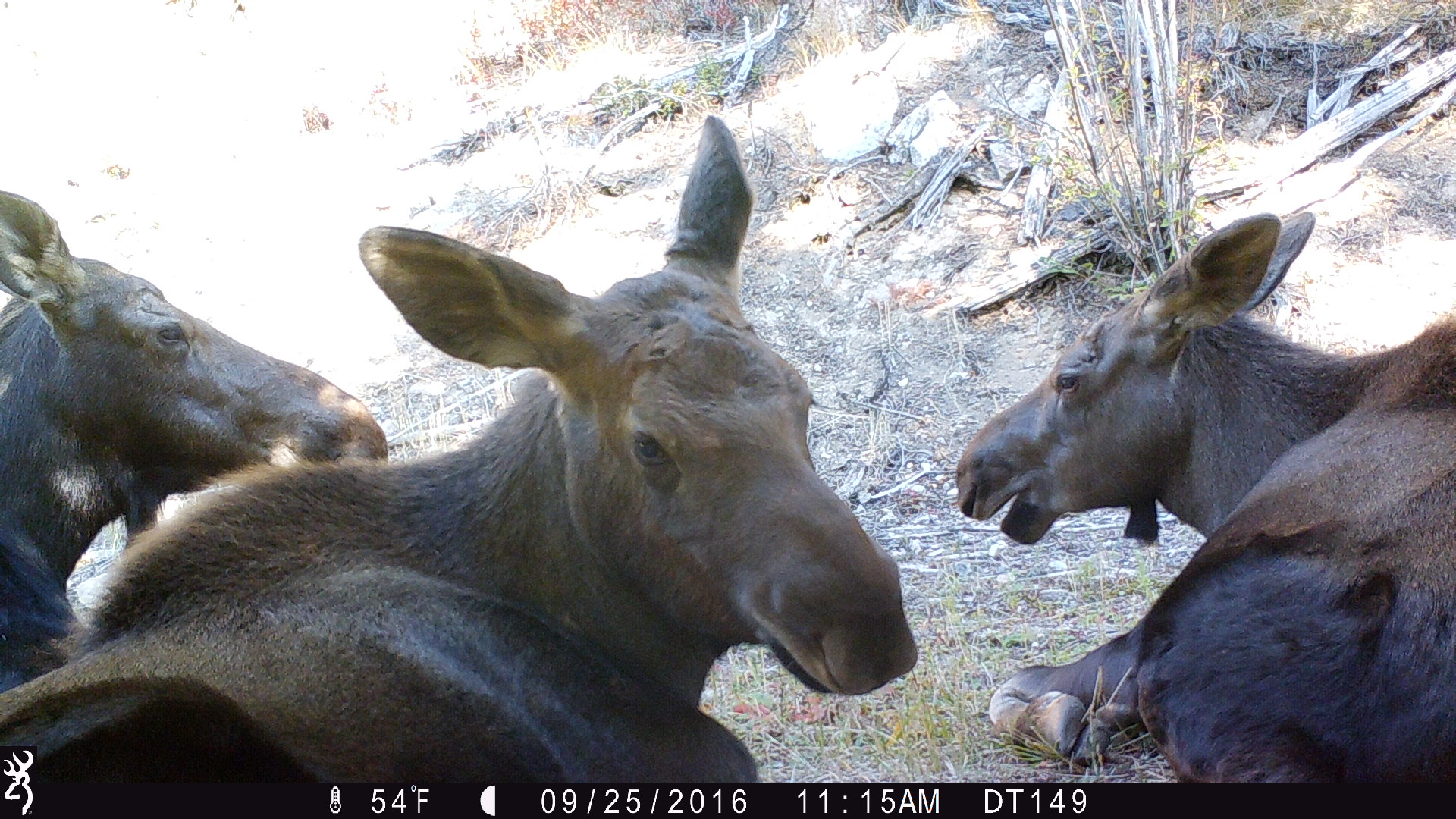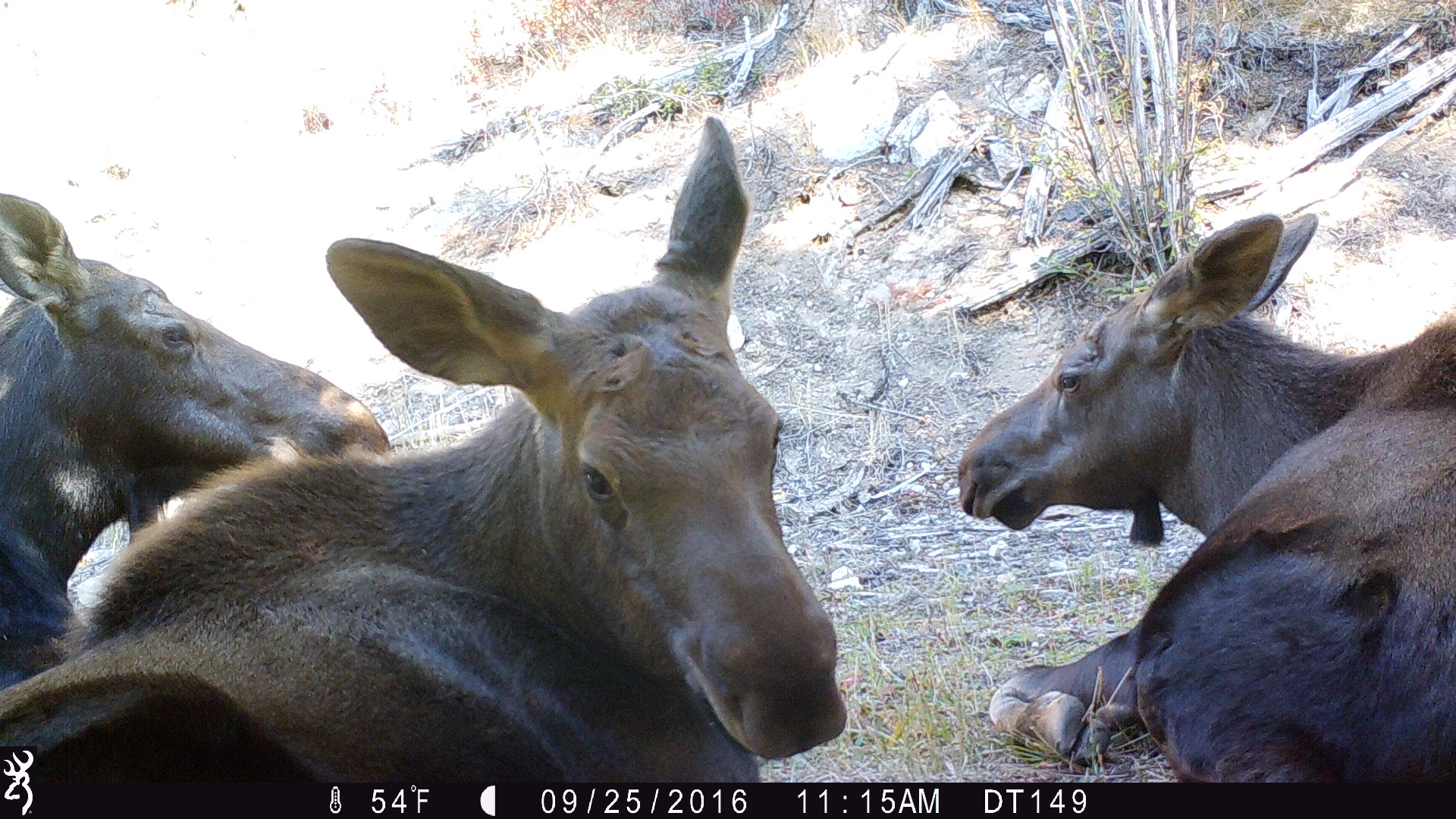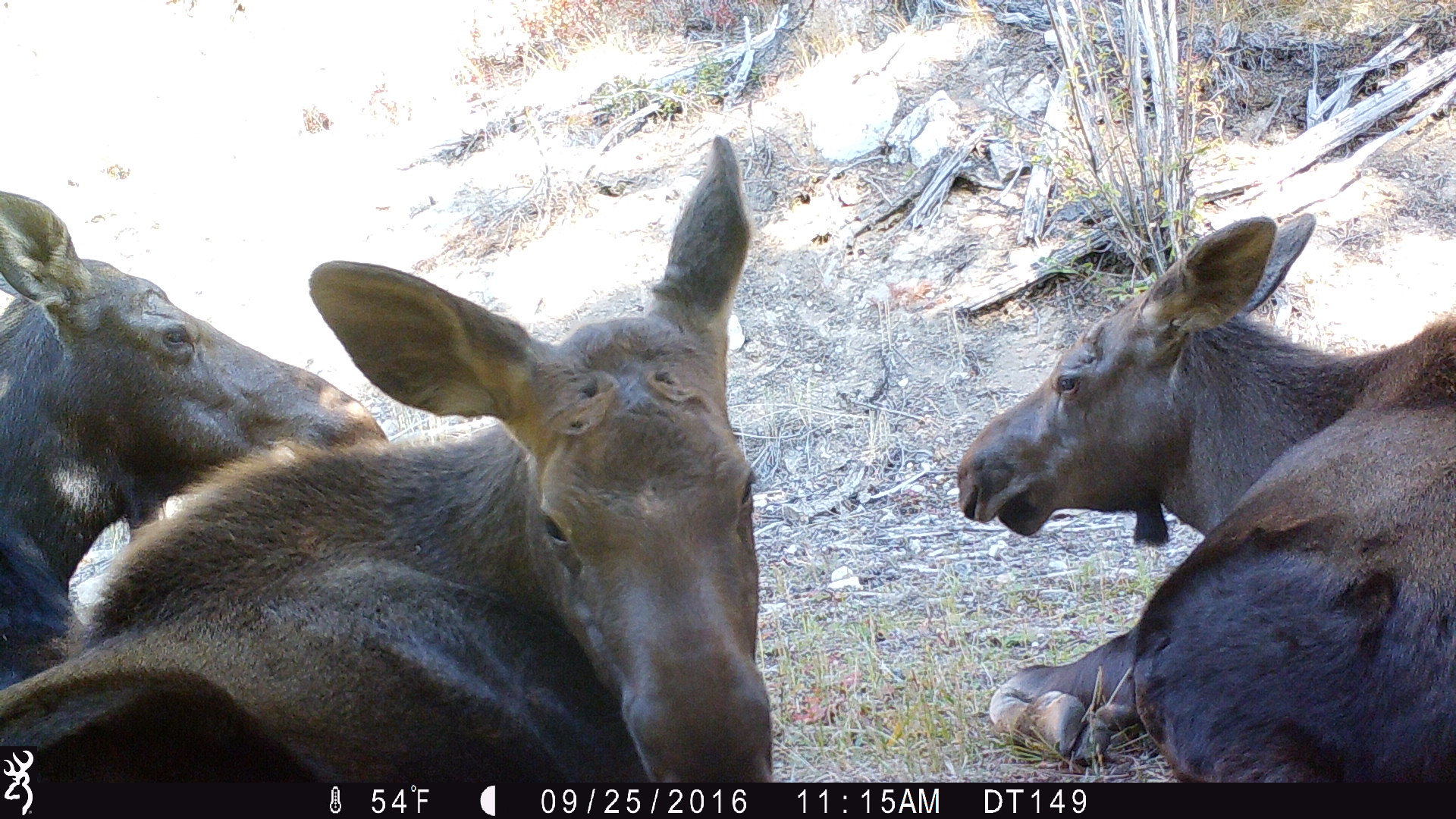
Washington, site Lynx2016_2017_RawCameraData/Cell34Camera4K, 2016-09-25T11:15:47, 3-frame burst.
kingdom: Animalia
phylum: Chordata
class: Mammalia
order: Artiodactyla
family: Cervidae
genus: Alces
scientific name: Alces alces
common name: moose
Alces alces (moose). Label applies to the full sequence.